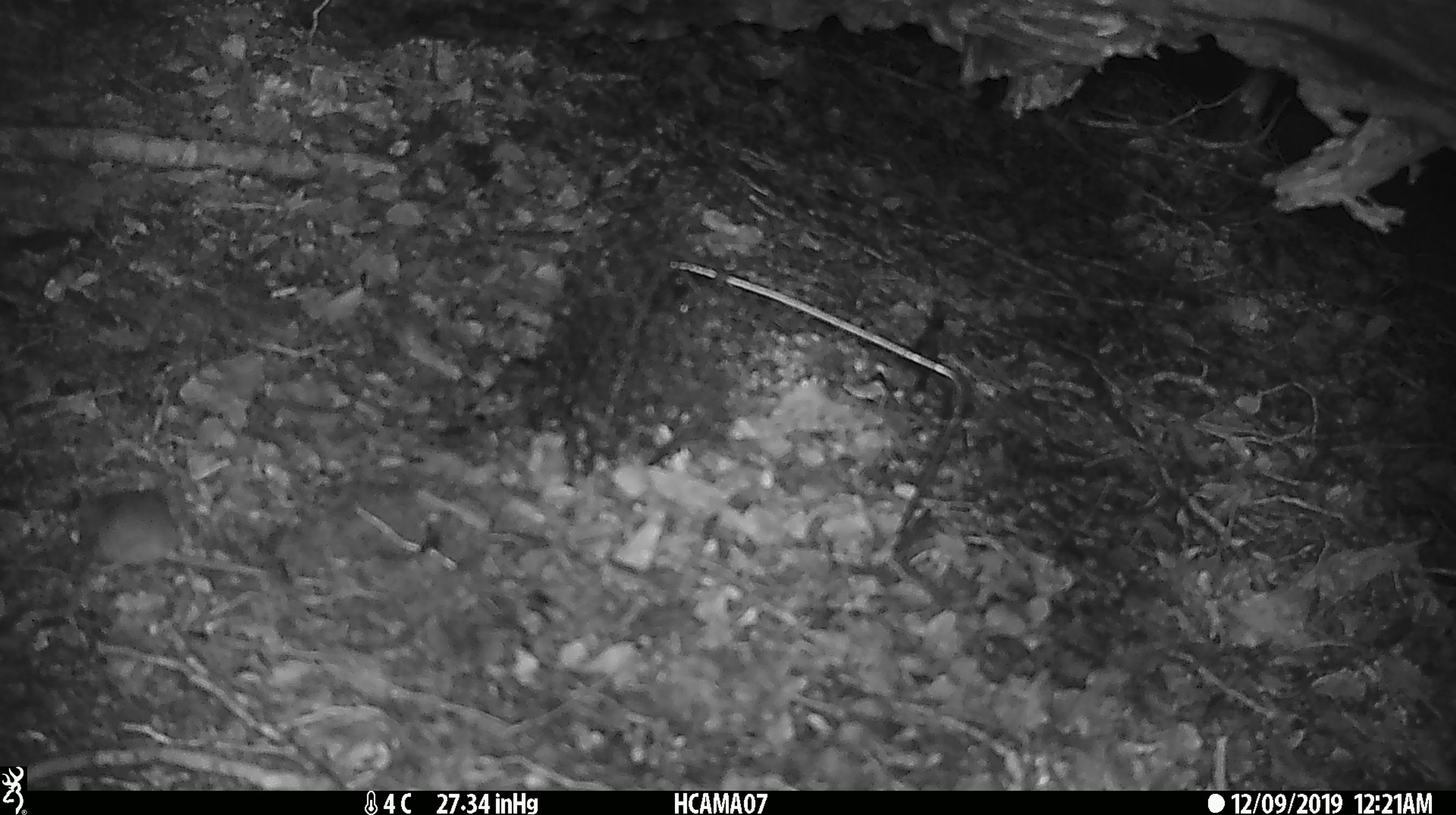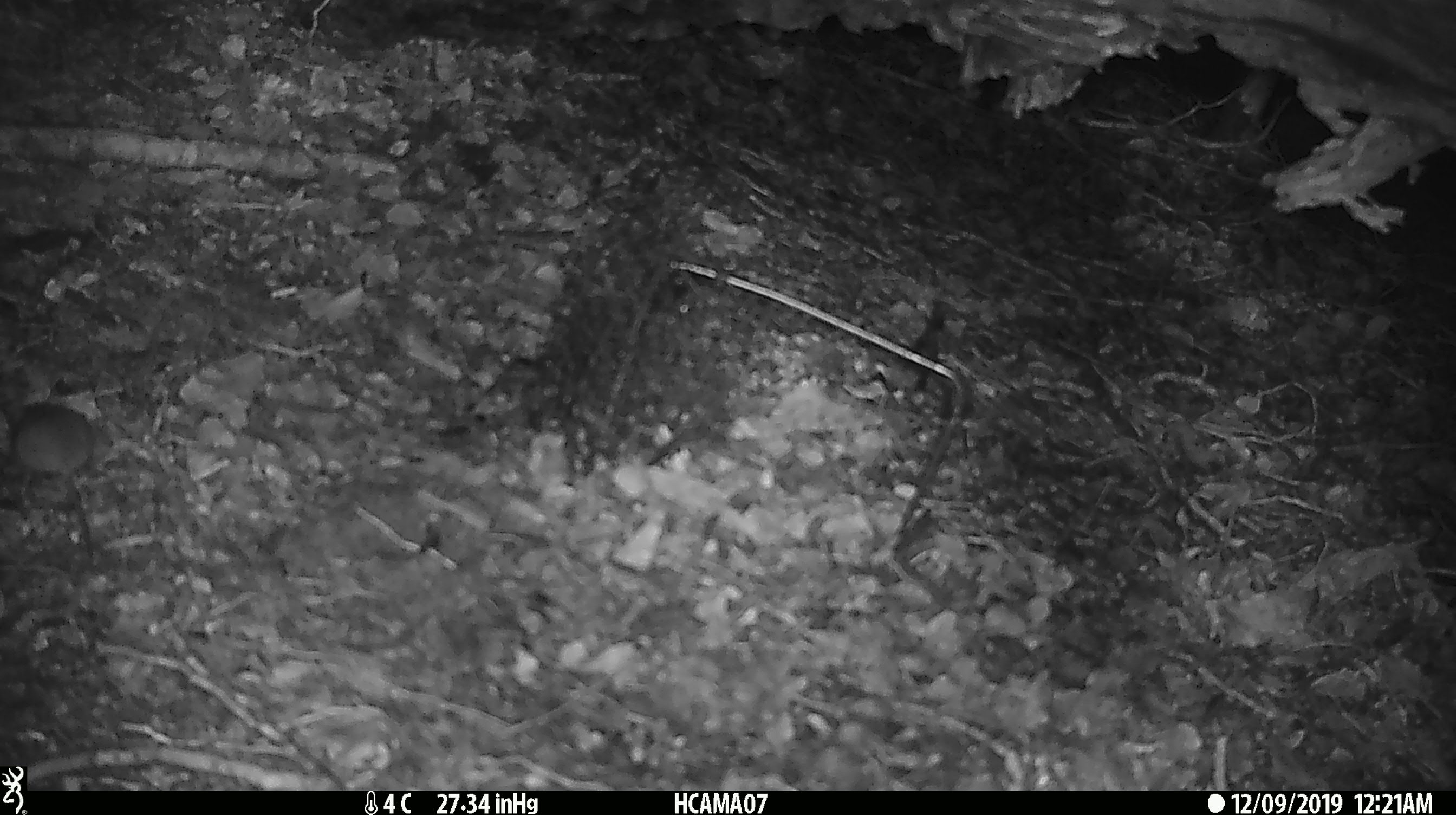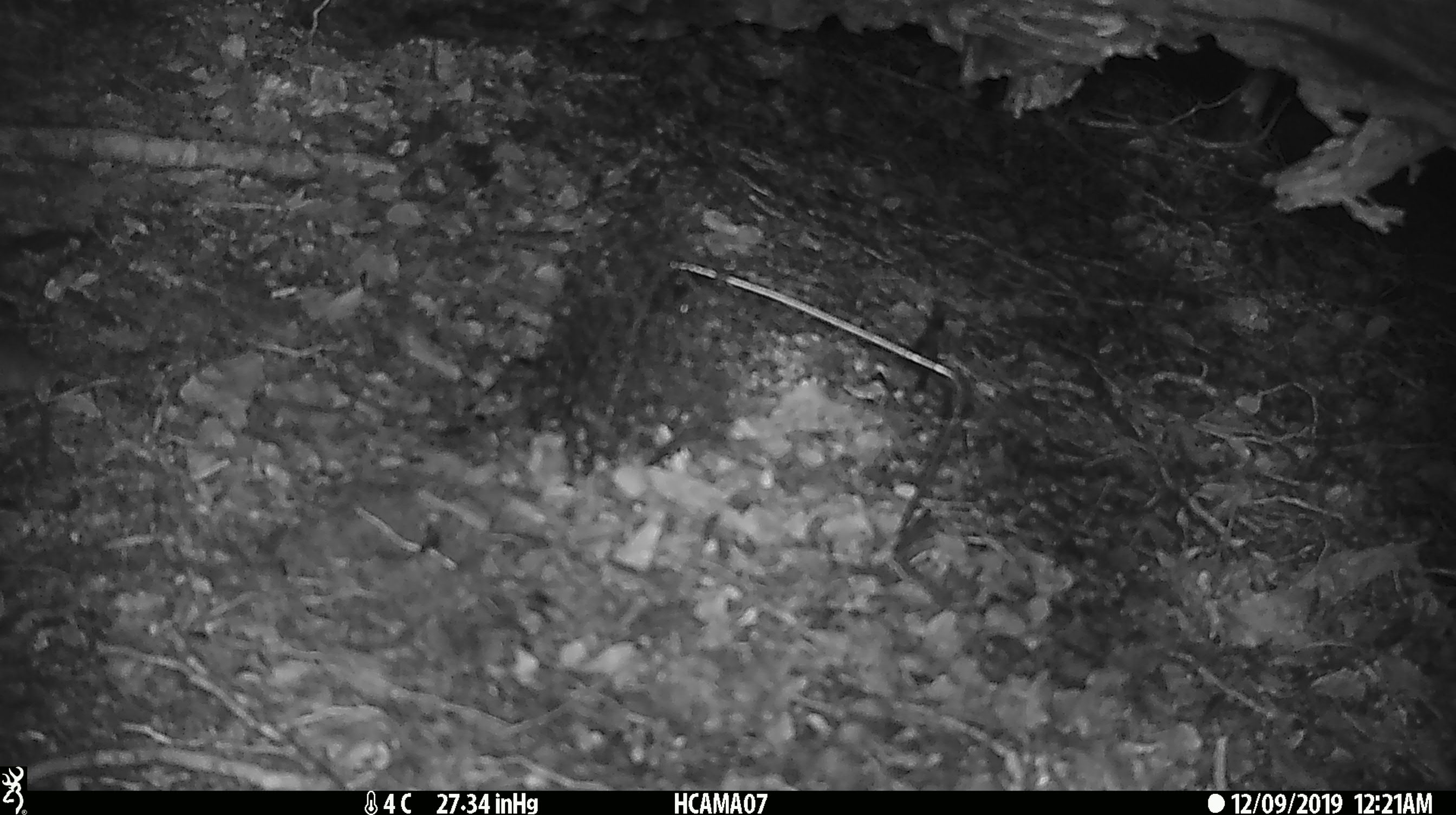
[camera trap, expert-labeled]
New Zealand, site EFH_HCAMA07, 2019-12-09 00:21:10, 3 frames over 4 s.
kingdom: Animalia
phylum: Chordata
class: Mammalia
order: Rodentia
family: Muridae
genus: Mus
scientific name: Mus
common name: mouse